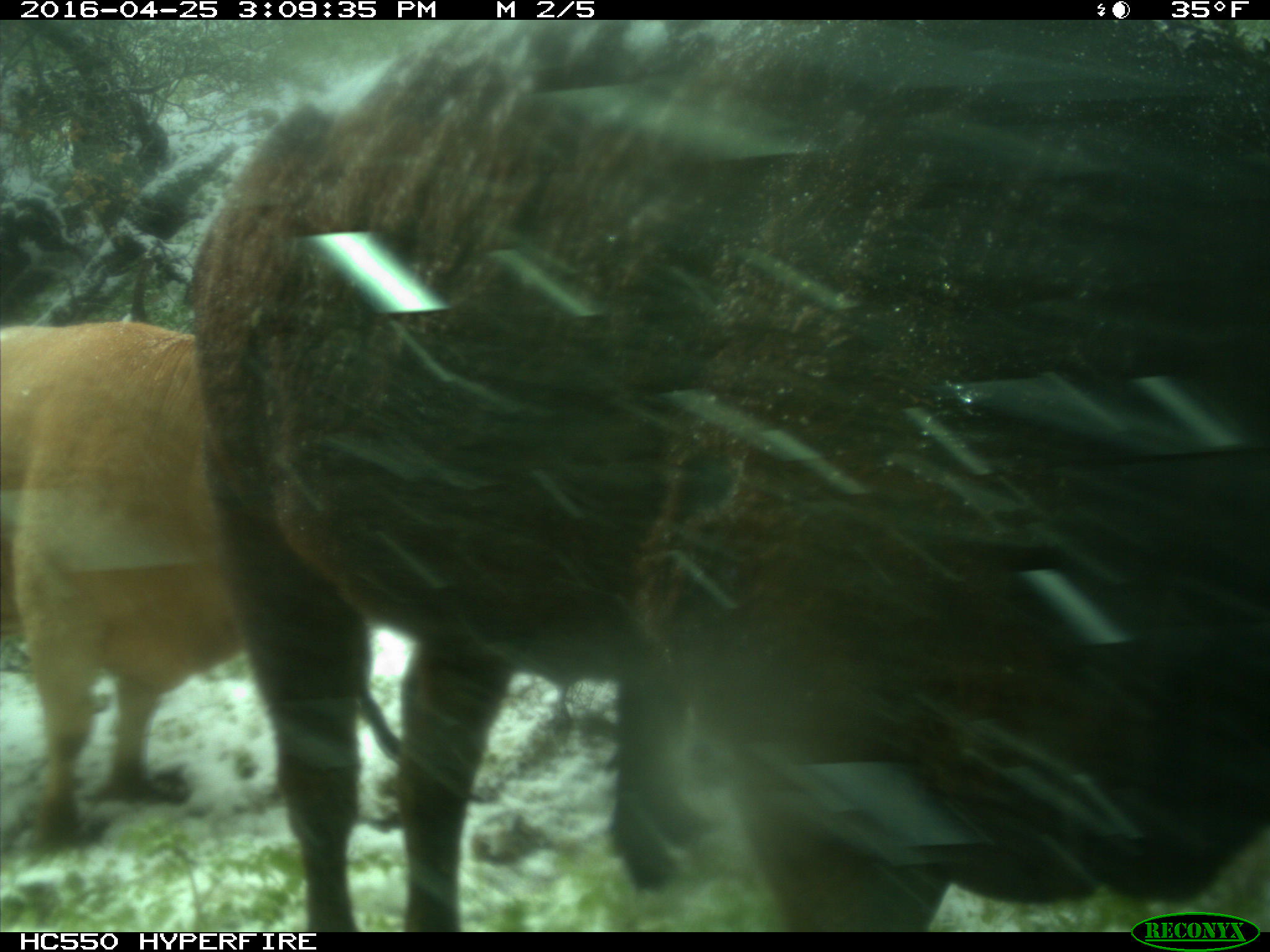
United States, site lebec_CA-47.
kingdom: Animalia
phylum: Chordata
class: Mammalia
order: Artiodactyla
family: Bovidae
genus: Bos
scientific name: Bos taurus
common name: domestic cow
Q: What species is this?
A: Bos taurus (domestic cow).